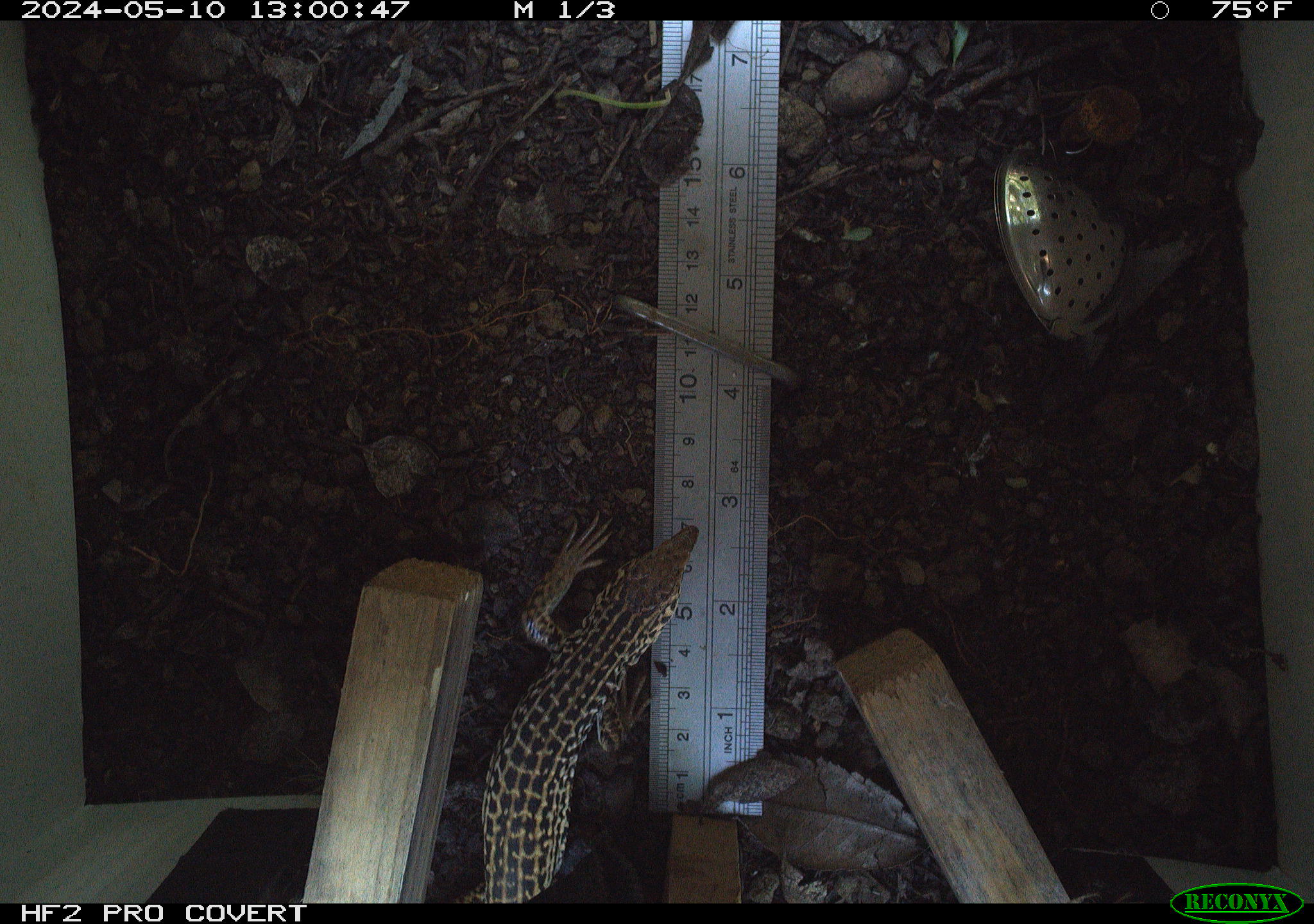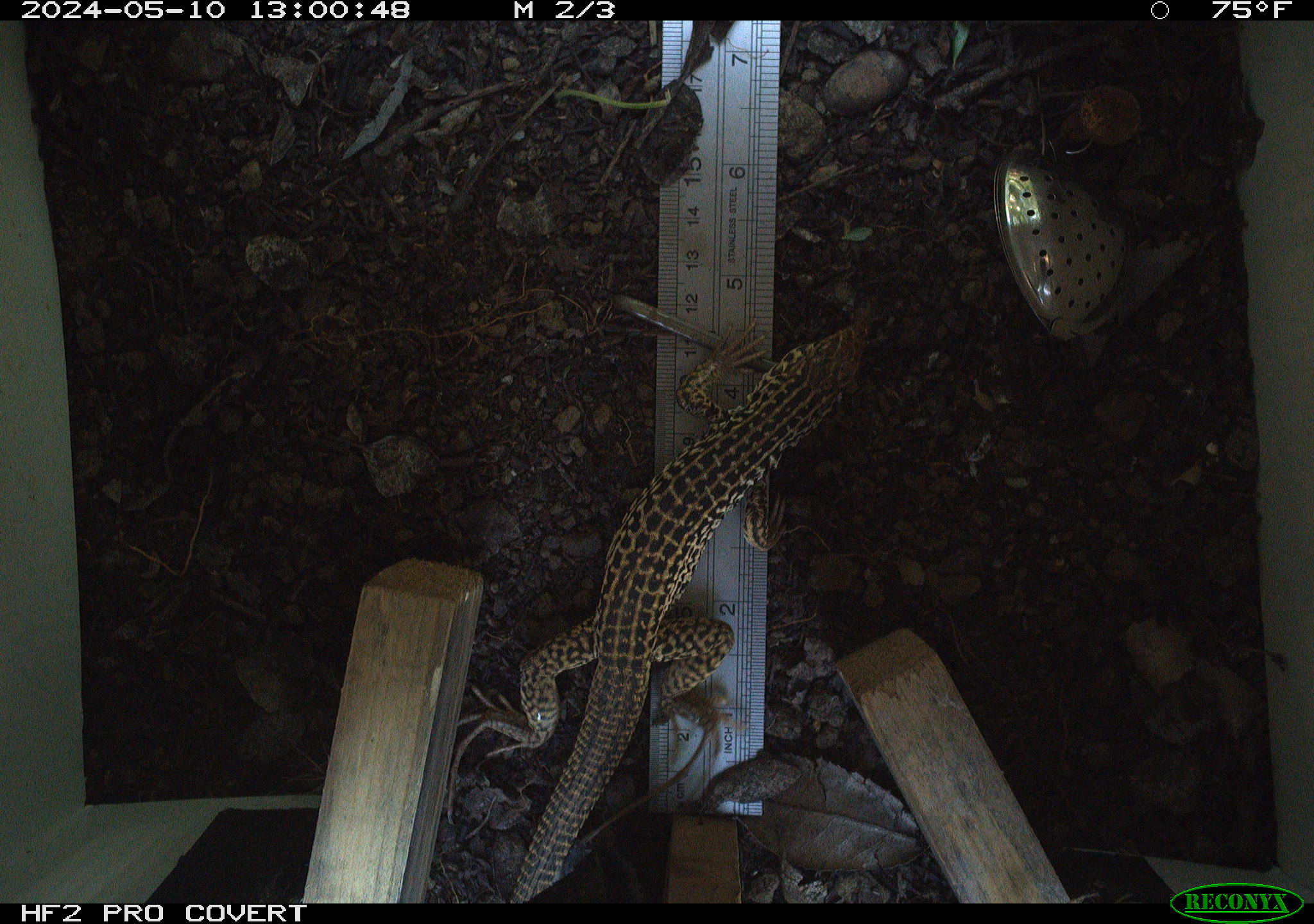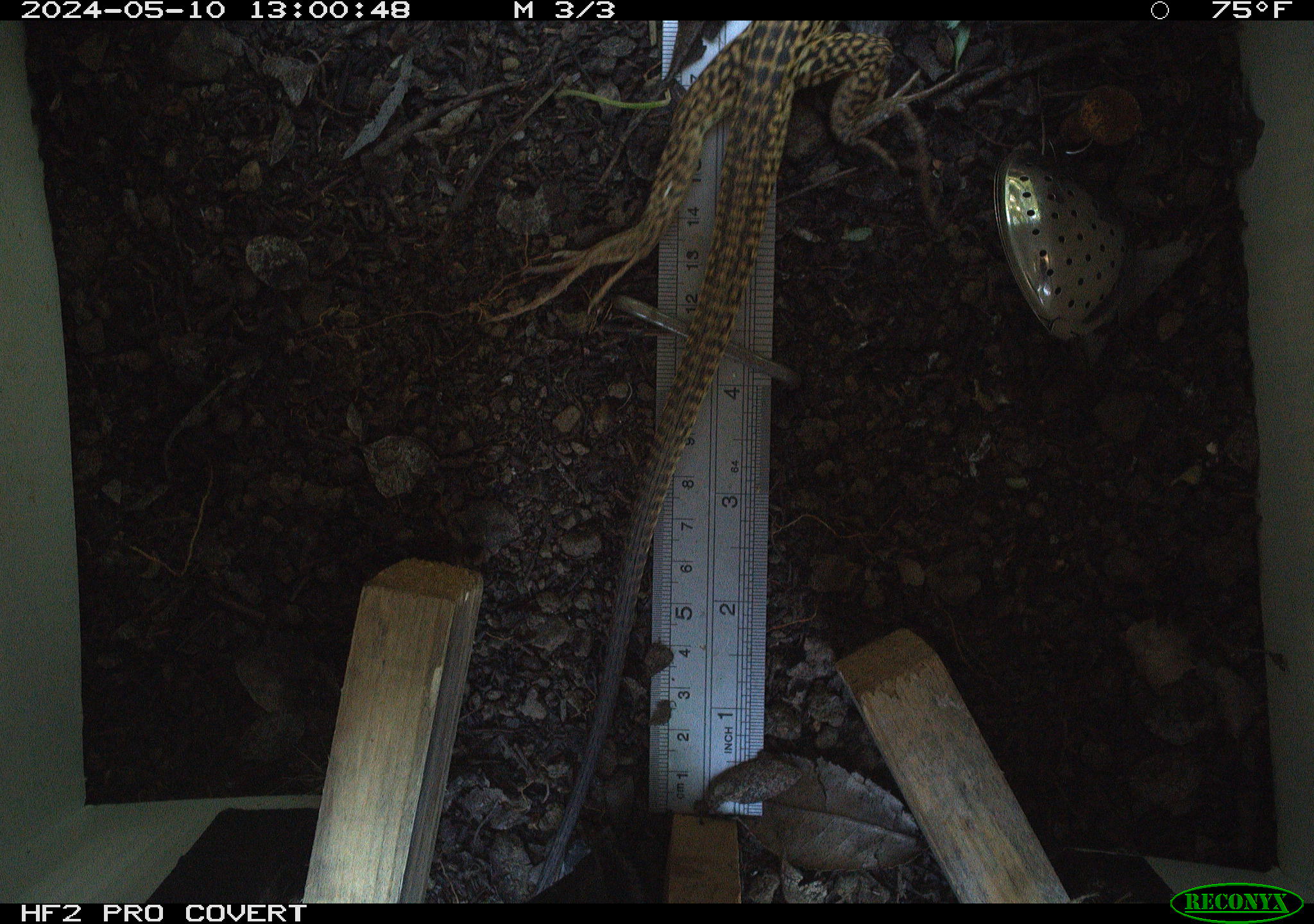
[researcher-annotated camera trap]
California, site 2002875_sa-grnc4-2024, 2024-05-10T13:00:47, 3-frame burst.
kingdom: Animalia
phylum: Chordata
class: Reptilia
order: Squamata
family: Teiidae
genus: Aspidoscelis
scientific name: Aspidoscelis tigris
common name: western whiptail